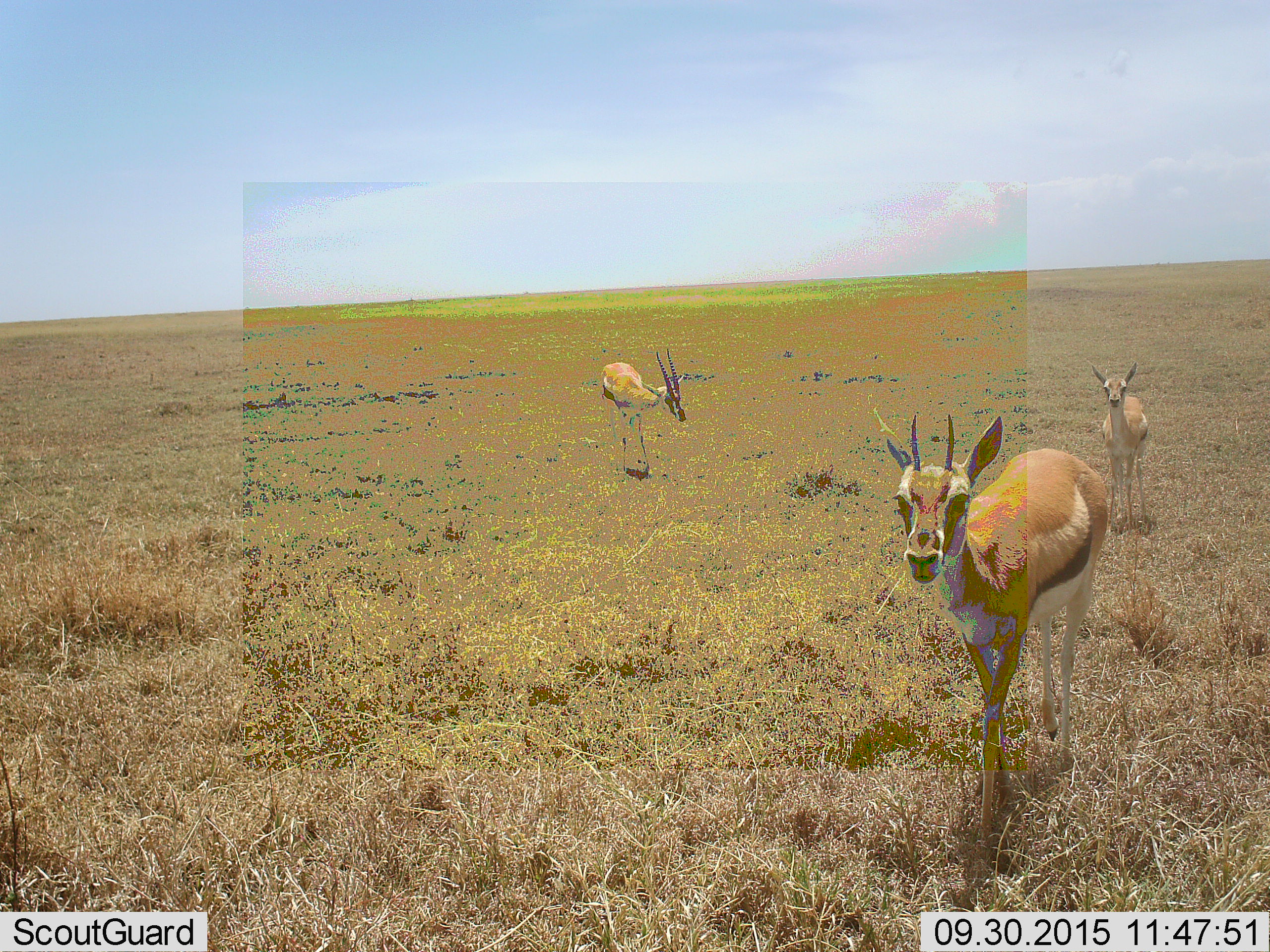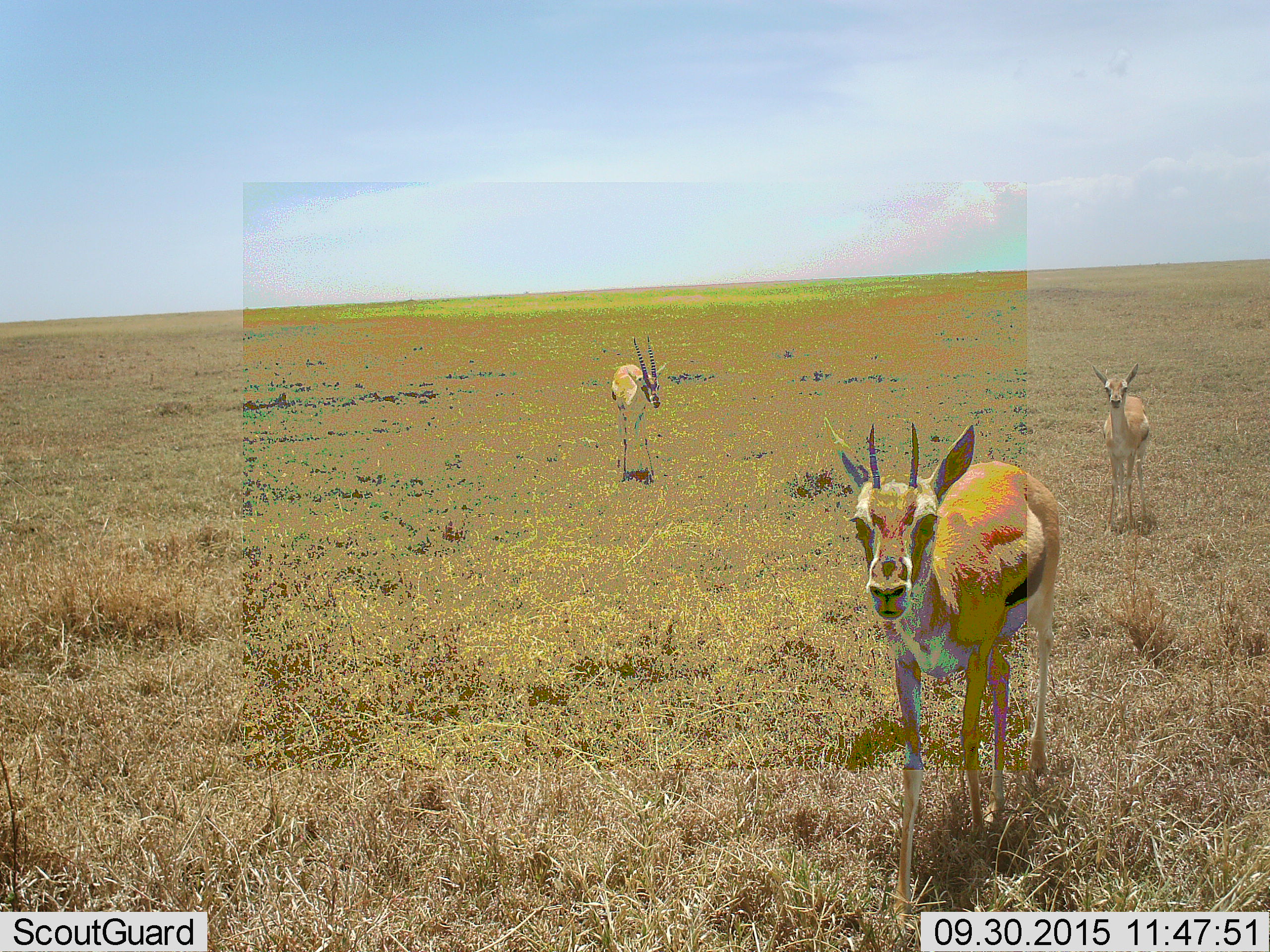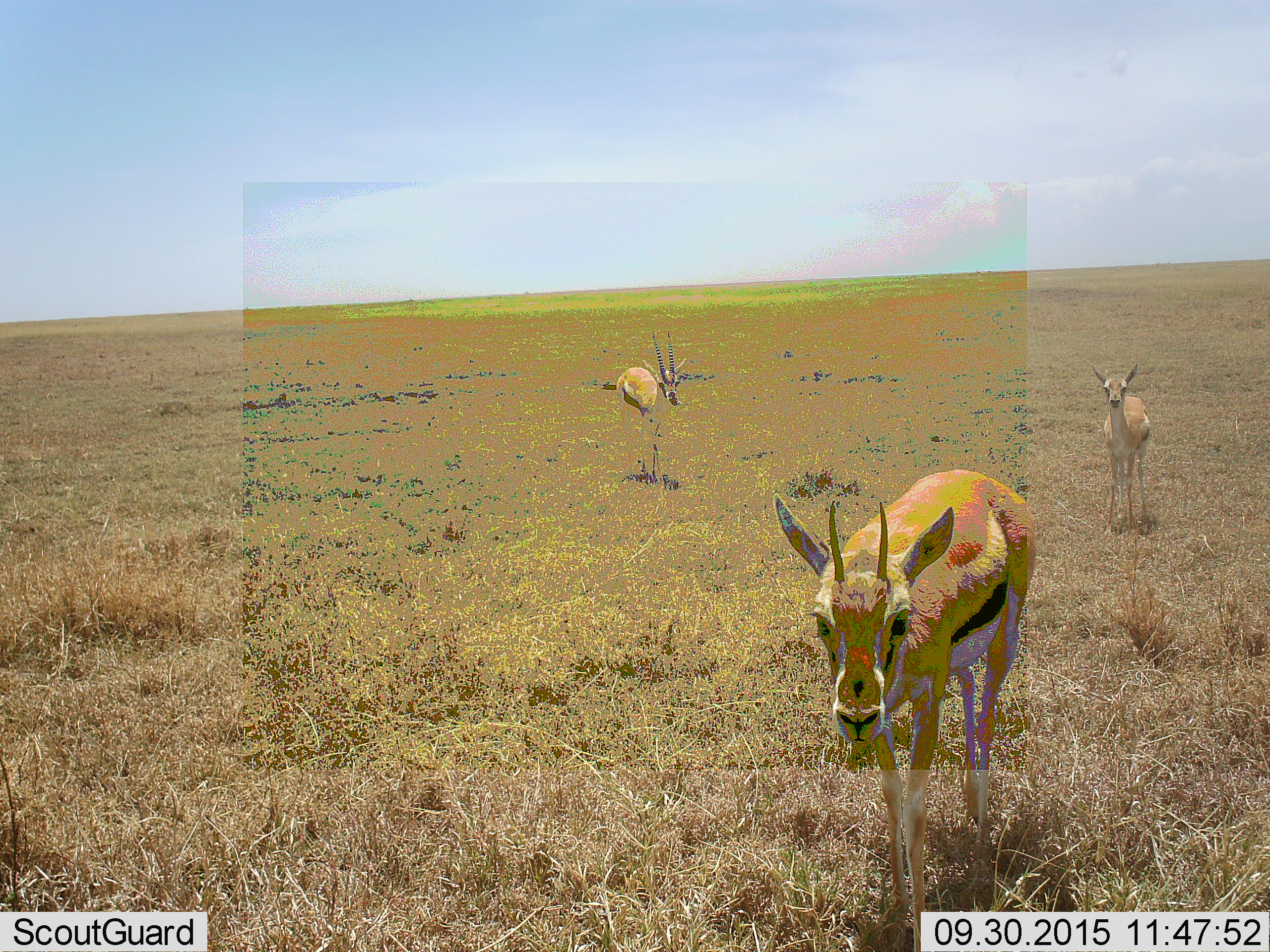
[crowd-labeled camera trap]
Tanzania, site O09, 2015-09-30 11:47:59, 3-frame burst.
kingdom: Animalia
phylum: Chordata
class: Mammalia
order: Artiodactyla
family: Bovidae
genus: Eudorcas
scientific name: Eudorcas thomsonii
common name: thomson's gazelle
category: gazellethomsons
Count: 3.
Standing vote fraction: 44%.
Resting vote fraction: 0%.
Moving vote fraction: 67%.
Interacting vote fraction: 0%.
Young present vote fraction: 56%.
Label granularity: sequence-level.